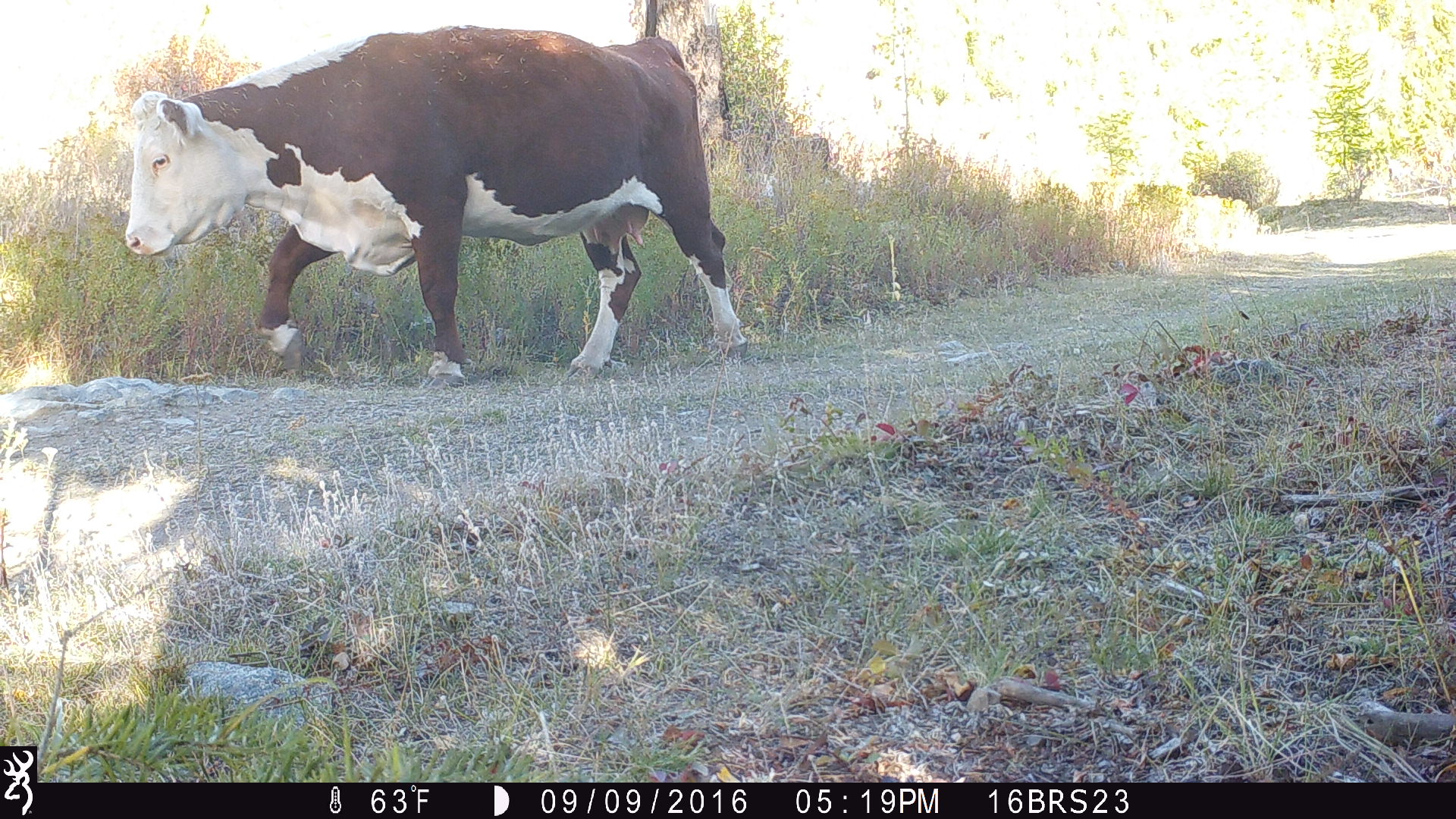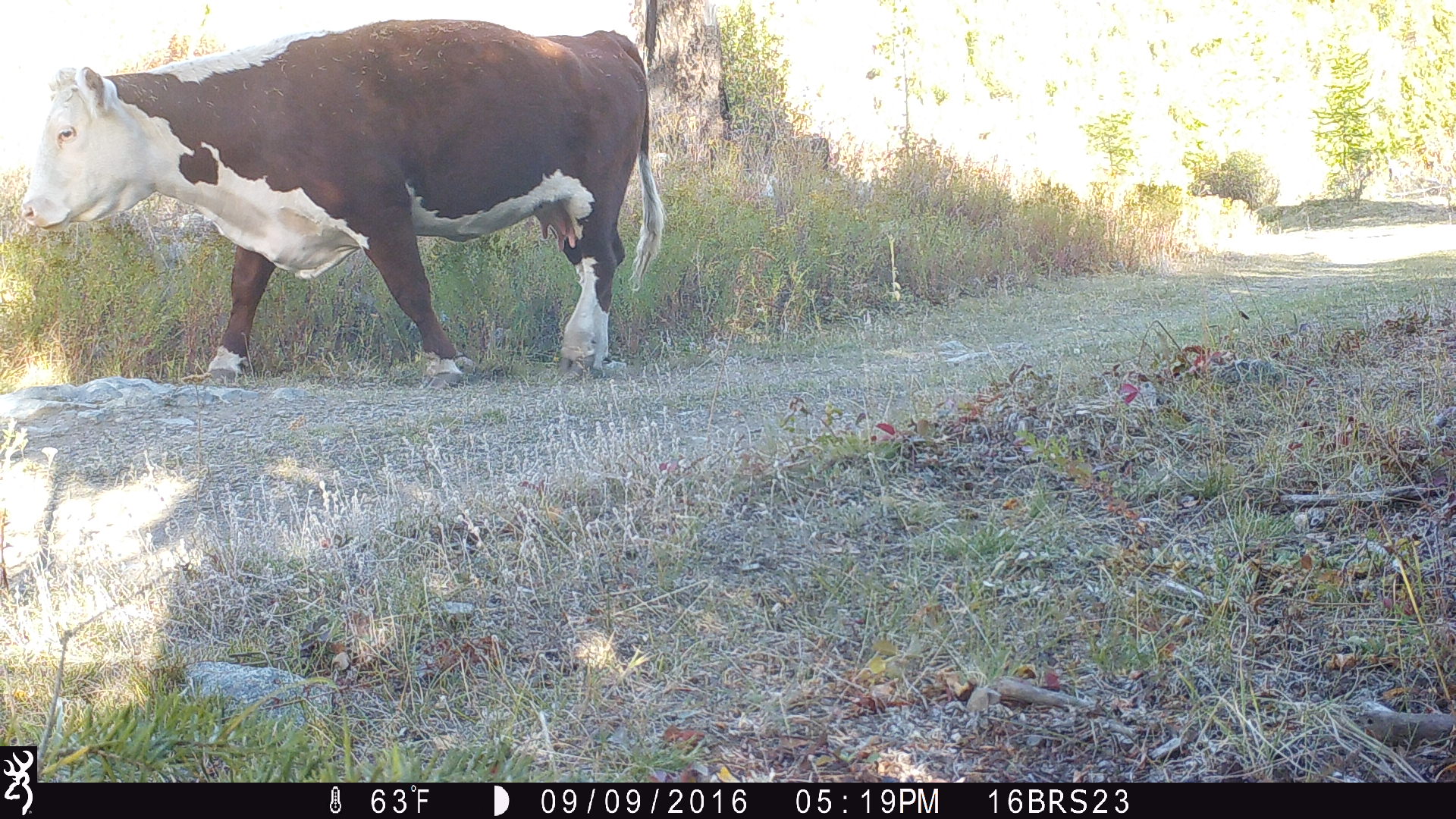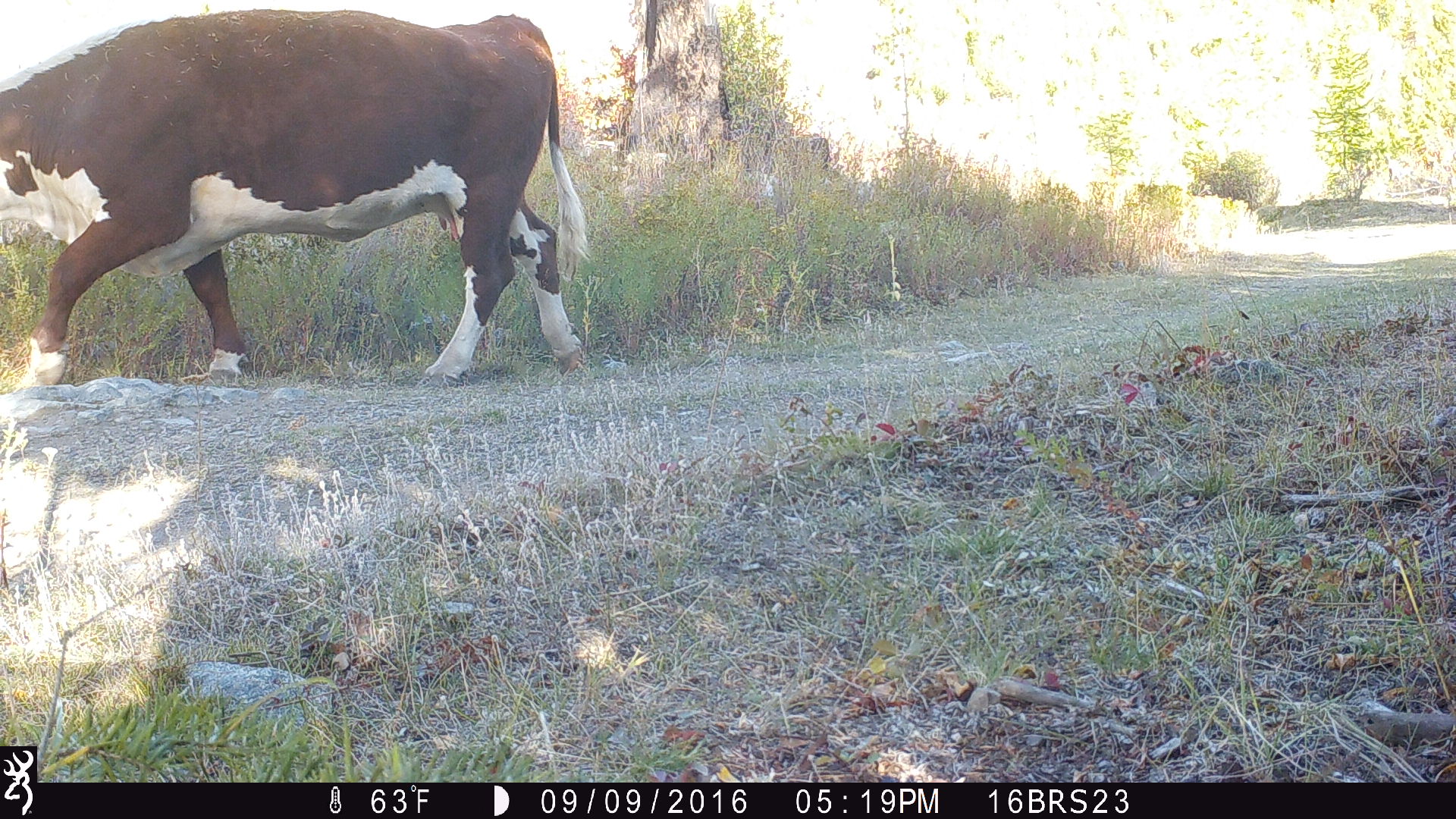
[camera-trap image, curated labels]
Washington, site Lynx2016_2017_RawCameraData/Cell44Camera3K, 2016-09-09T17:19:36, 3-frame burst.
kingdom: Animalia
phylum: Chordata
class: Mammalia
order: Artiodactyla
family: Bovidae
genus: Bos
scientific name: Bos taurus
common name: domestic cattle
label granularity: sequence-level